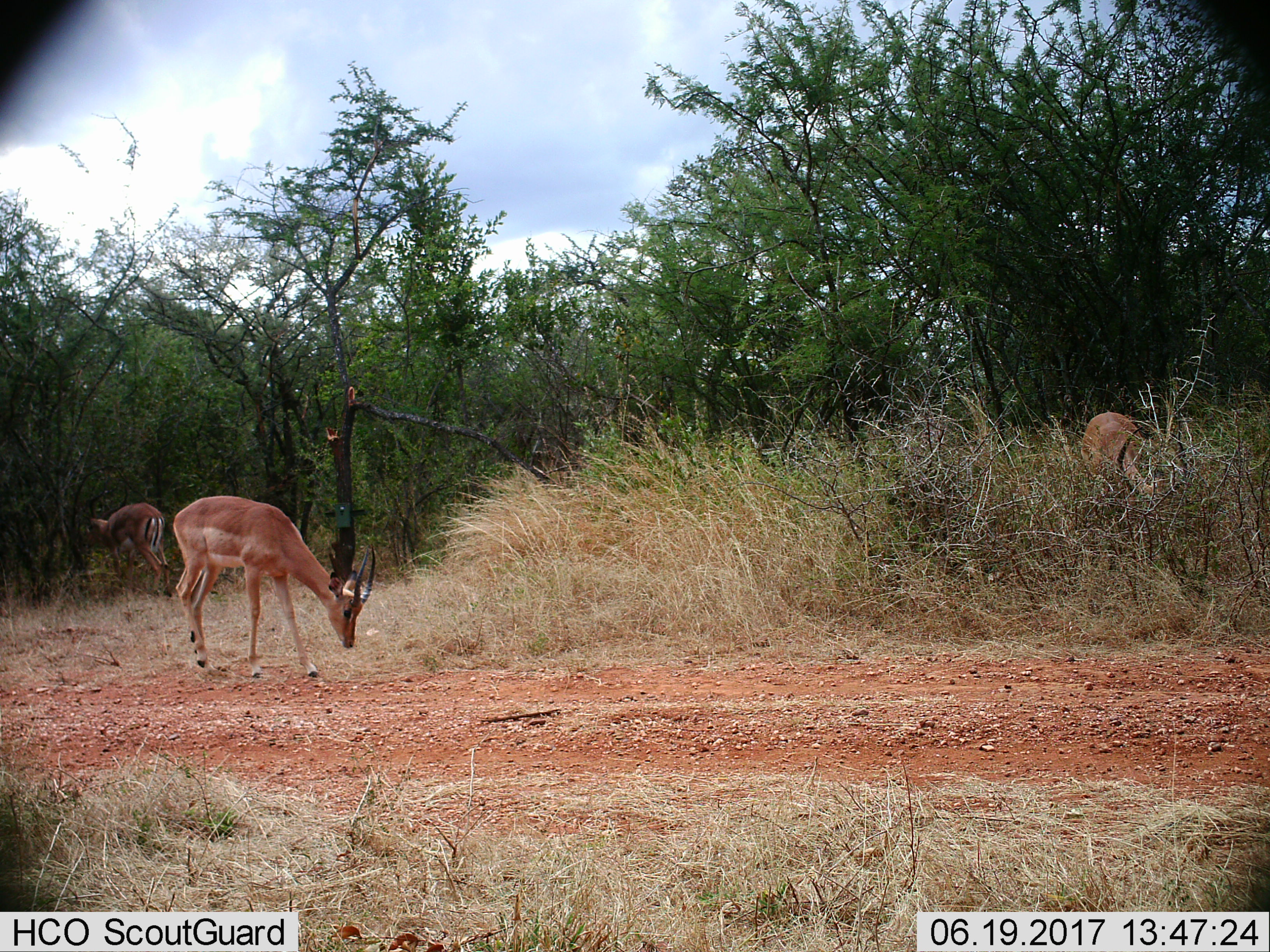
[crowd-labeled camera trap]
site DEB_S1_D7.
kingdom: Animalia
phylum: Chordata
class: Mammalia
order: Artiodactyla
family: Bovidae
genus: Aepyceros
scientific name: Aepyceros melampus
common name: impala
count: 3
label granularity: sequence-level